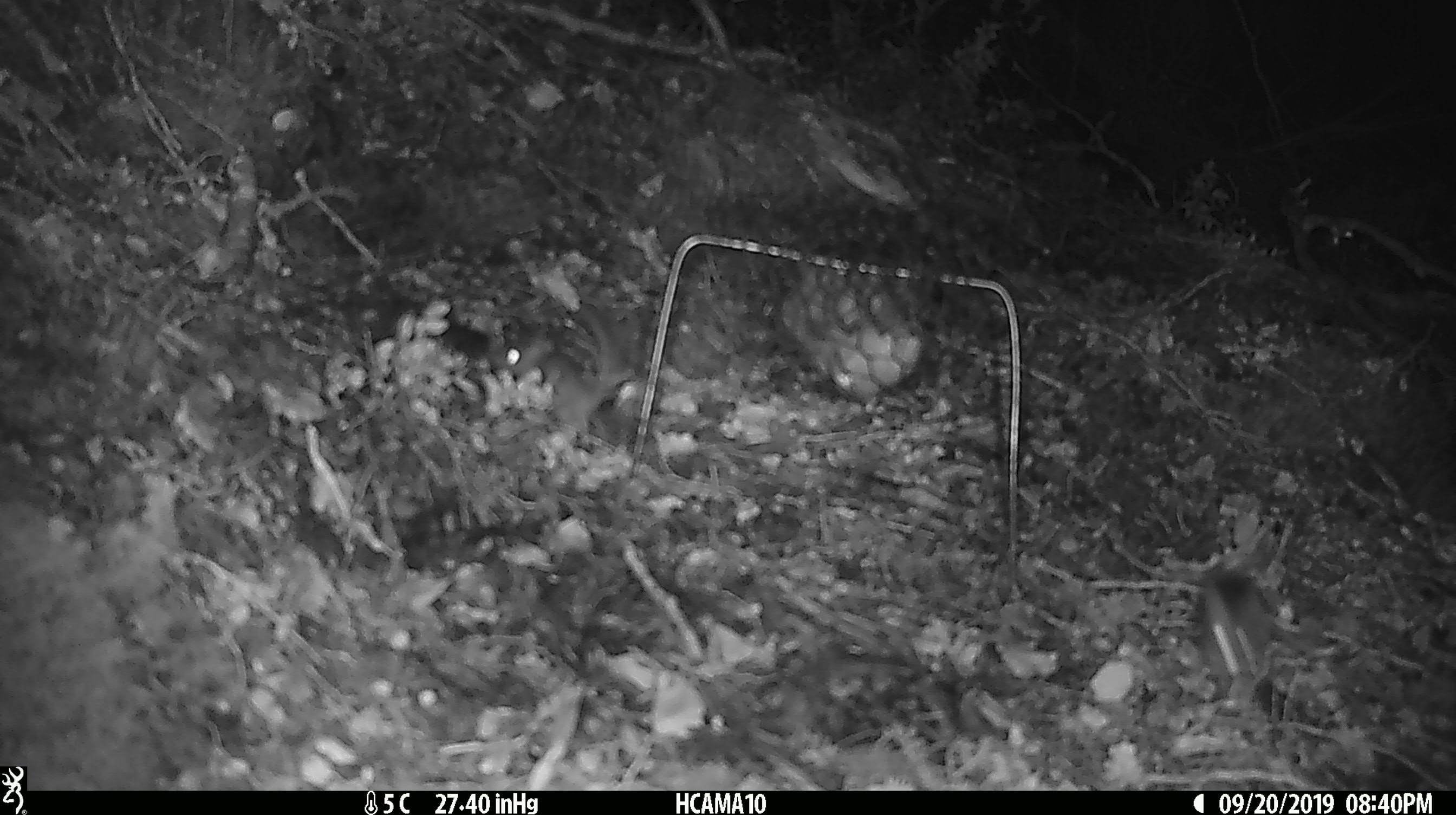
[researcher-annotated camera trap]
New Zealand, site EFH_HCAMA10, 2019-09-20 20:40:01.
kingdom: Animalia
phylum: Chordata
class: Mammalia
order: Rodentia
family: Muridae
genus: Mus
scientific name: Mus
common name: mouse